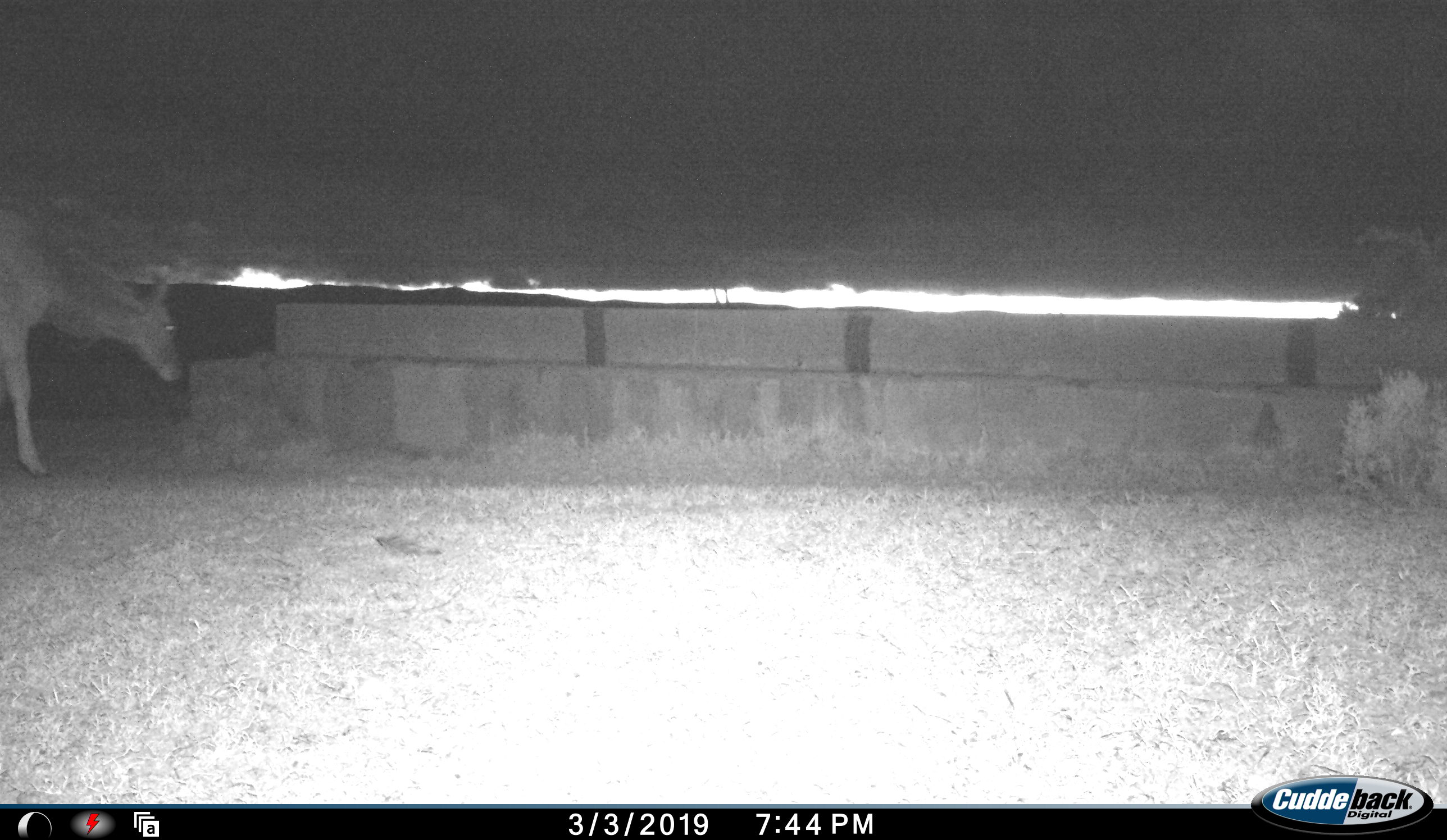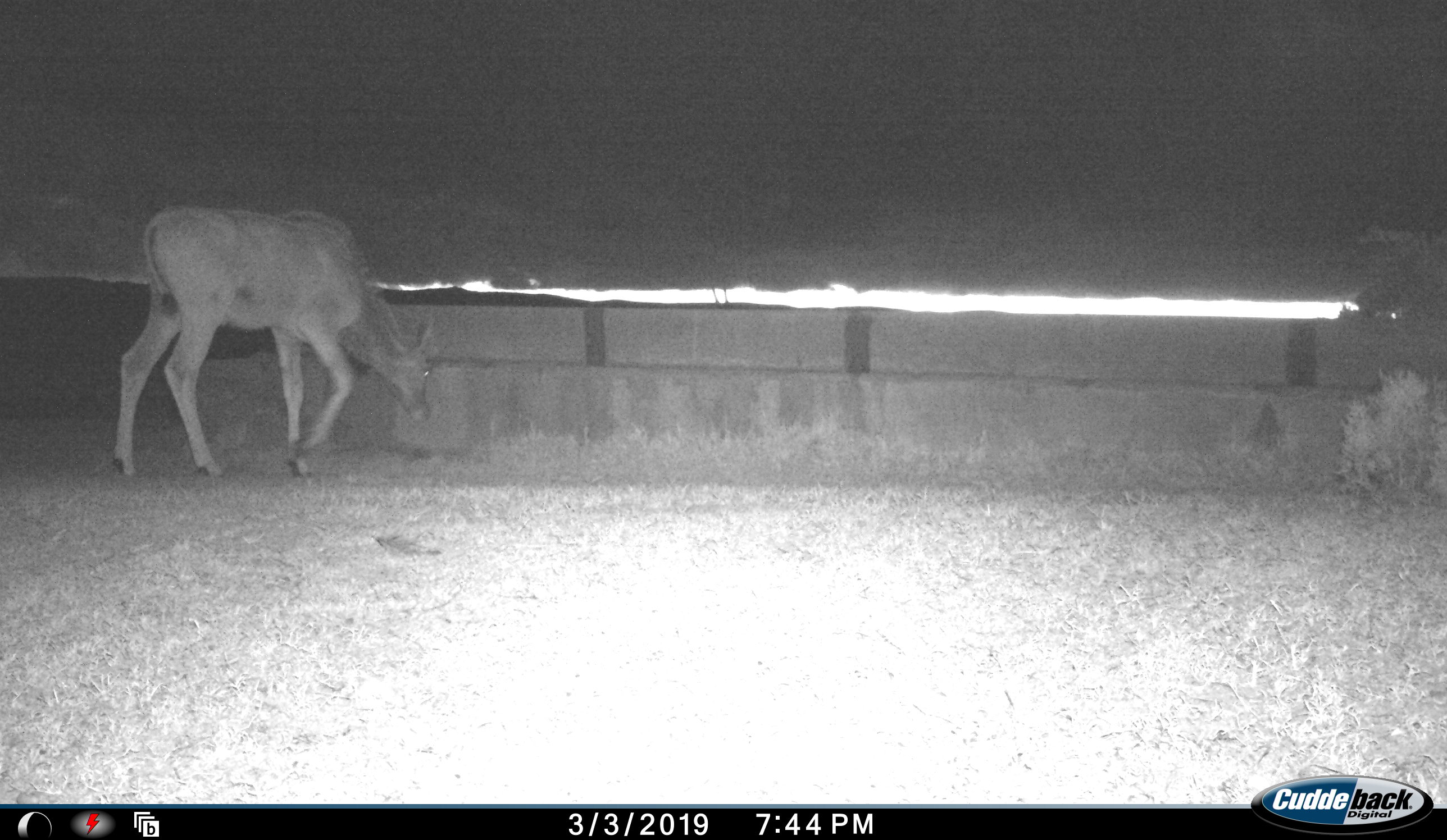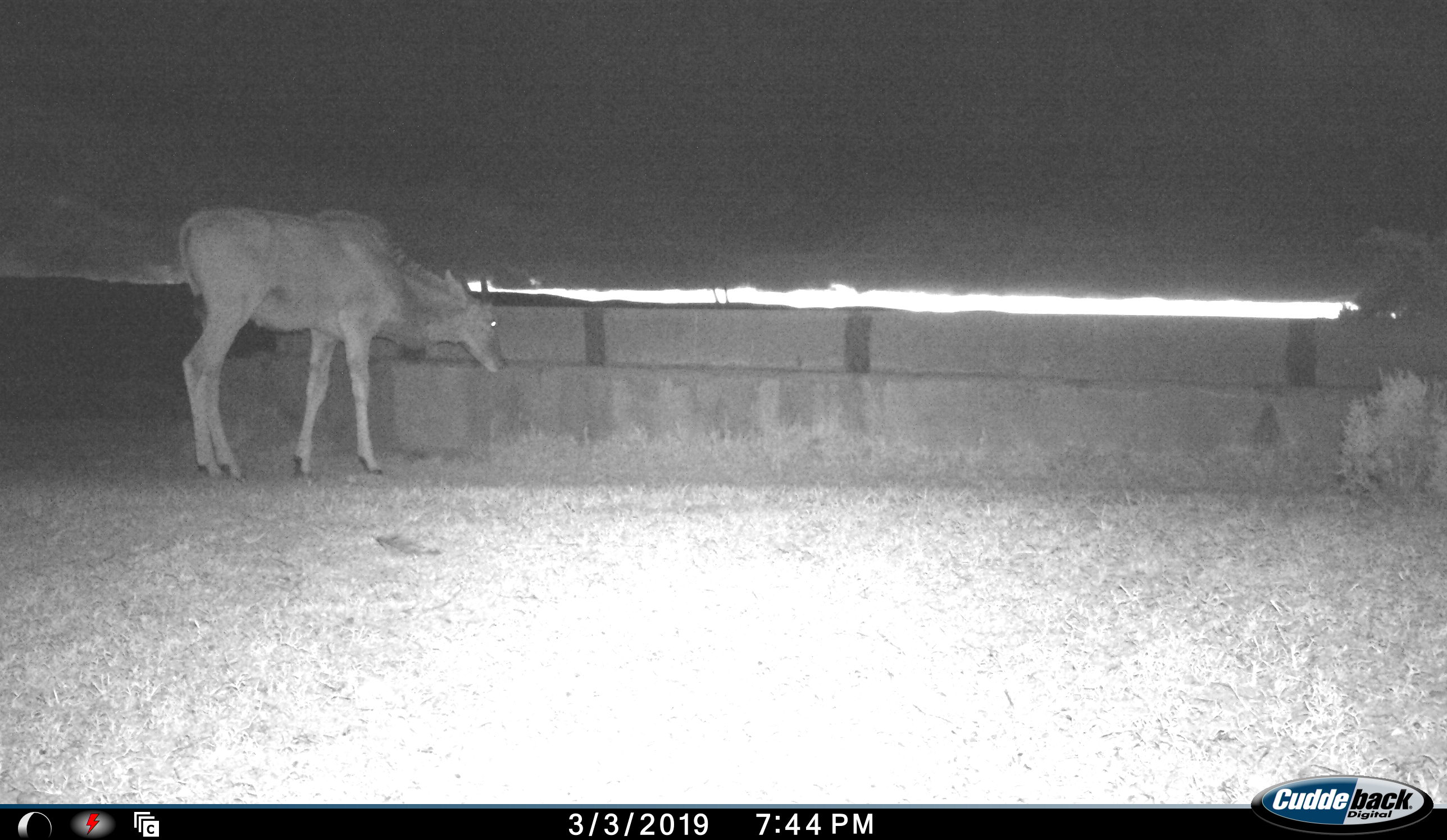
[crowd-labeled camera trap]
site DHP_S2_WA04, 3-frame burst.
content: unidentified animal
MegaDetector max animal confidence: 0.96